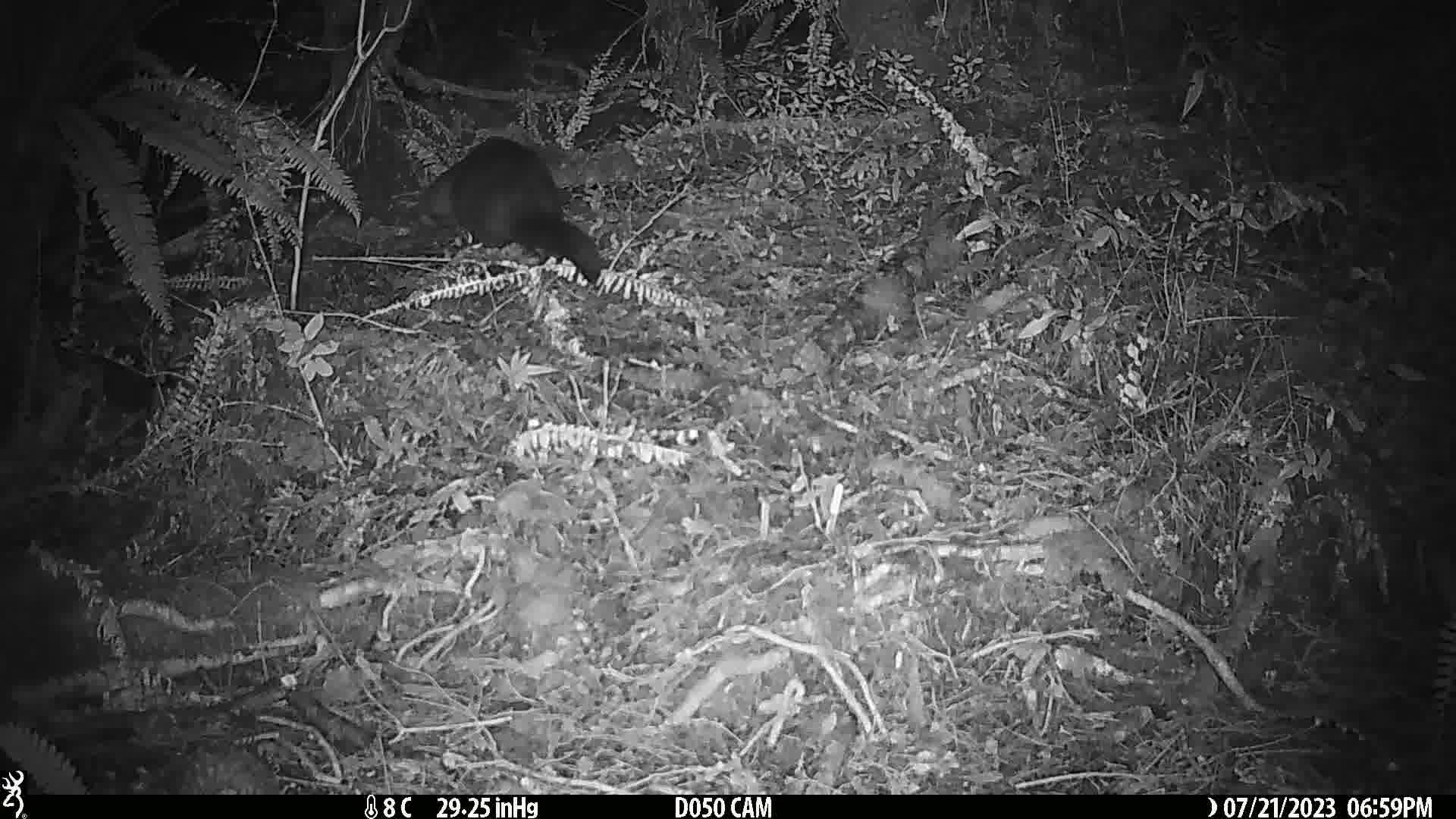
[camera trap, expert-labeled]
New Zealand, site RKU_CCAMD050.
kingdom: Animalia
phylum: Chordata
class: Mammalia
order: Diprotodontia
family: Phalangeridae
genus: Trichosurus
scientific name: Trichosurus vulpecula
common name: common brushtail possum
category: possum